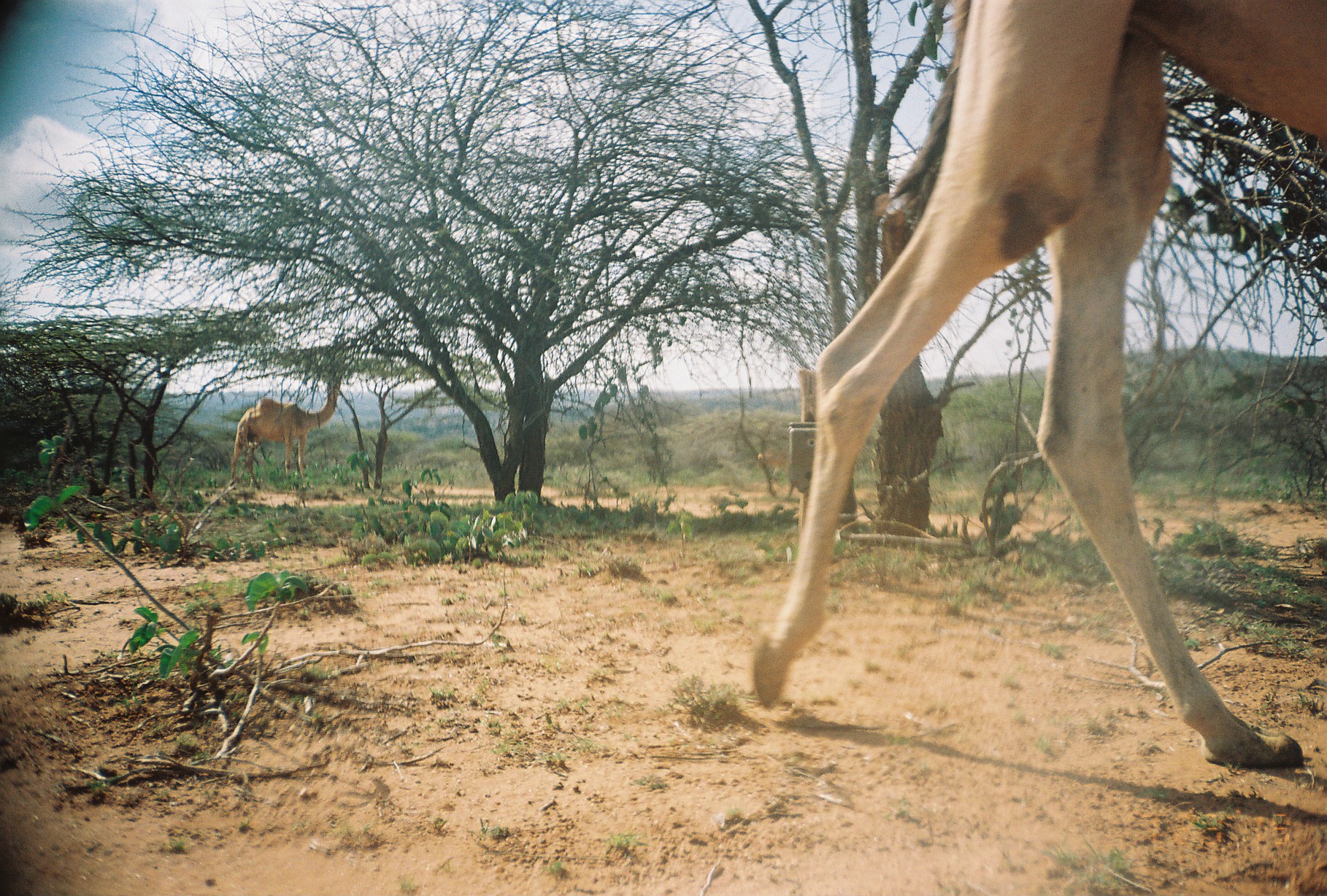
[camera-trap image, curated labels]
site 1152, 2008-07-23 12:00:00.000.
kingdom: Animalia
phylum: Chordata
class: Mammalia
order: Artiodactyla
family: Camelidae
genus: Camelus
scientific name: Camelus dromedarius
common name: dromedary camel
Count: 2.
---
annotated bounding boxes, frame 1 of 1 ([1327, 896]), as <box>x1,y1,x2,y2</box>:
camelus dromedarius: <box>747,0,1327,769</box>; <box>230,365,347,490</box>